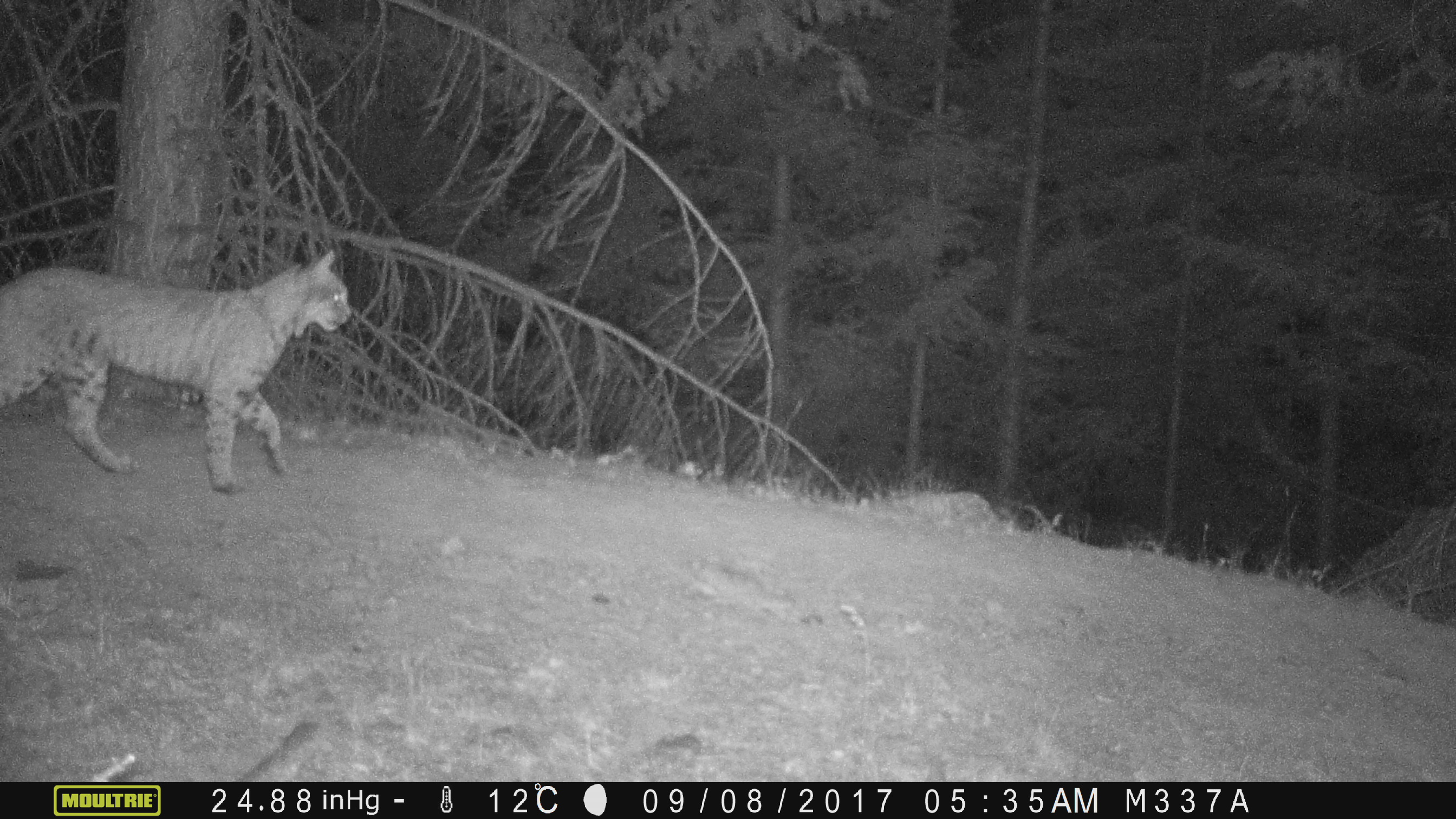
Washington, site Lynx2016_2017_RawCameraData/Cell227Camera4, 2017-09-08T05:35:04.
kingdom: Animalia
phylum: Chordata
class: Mammalia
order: Carnivora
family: Felidae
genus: Lynx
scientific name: Lynx rufus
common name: bobcat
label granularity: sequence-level